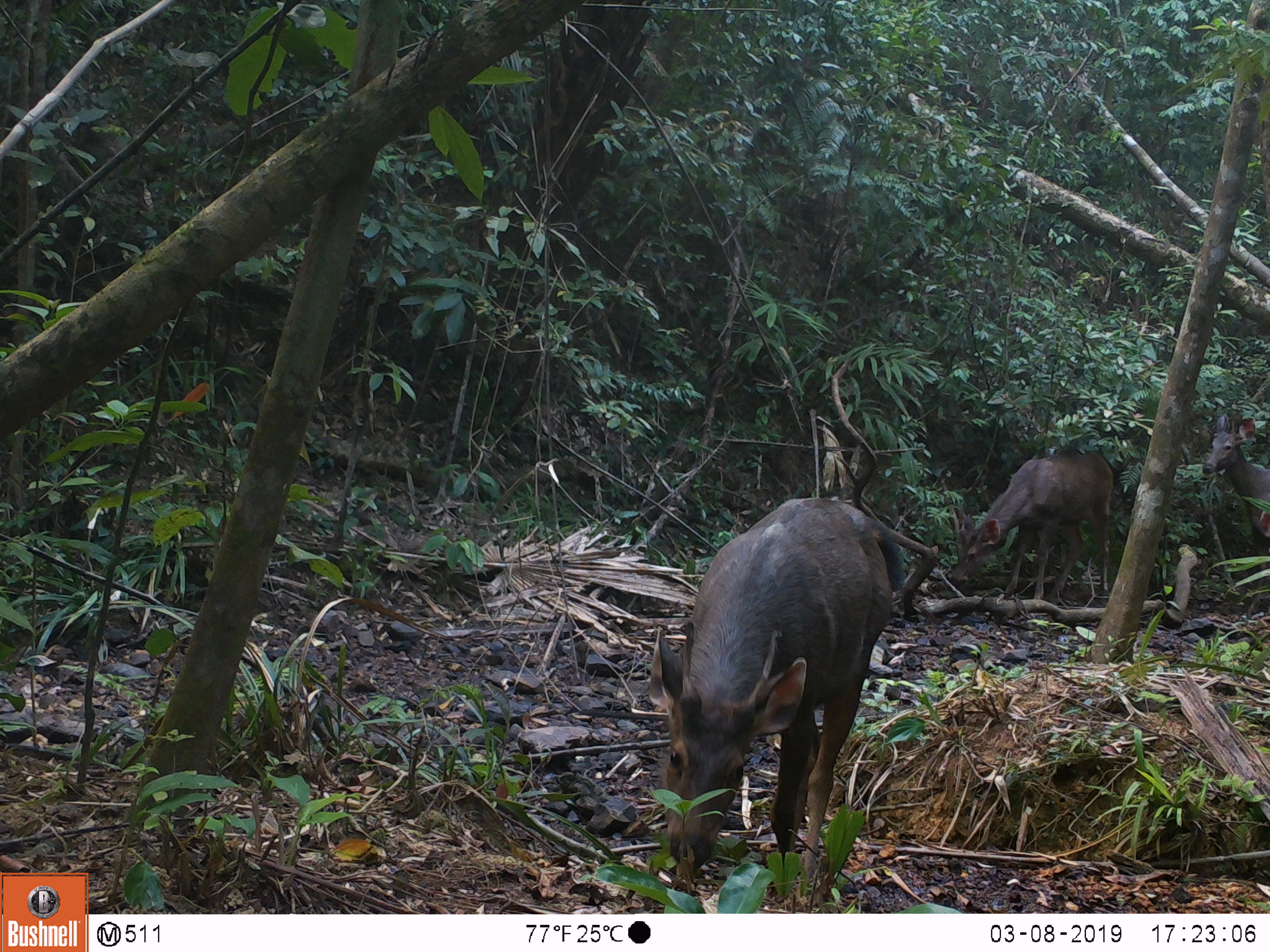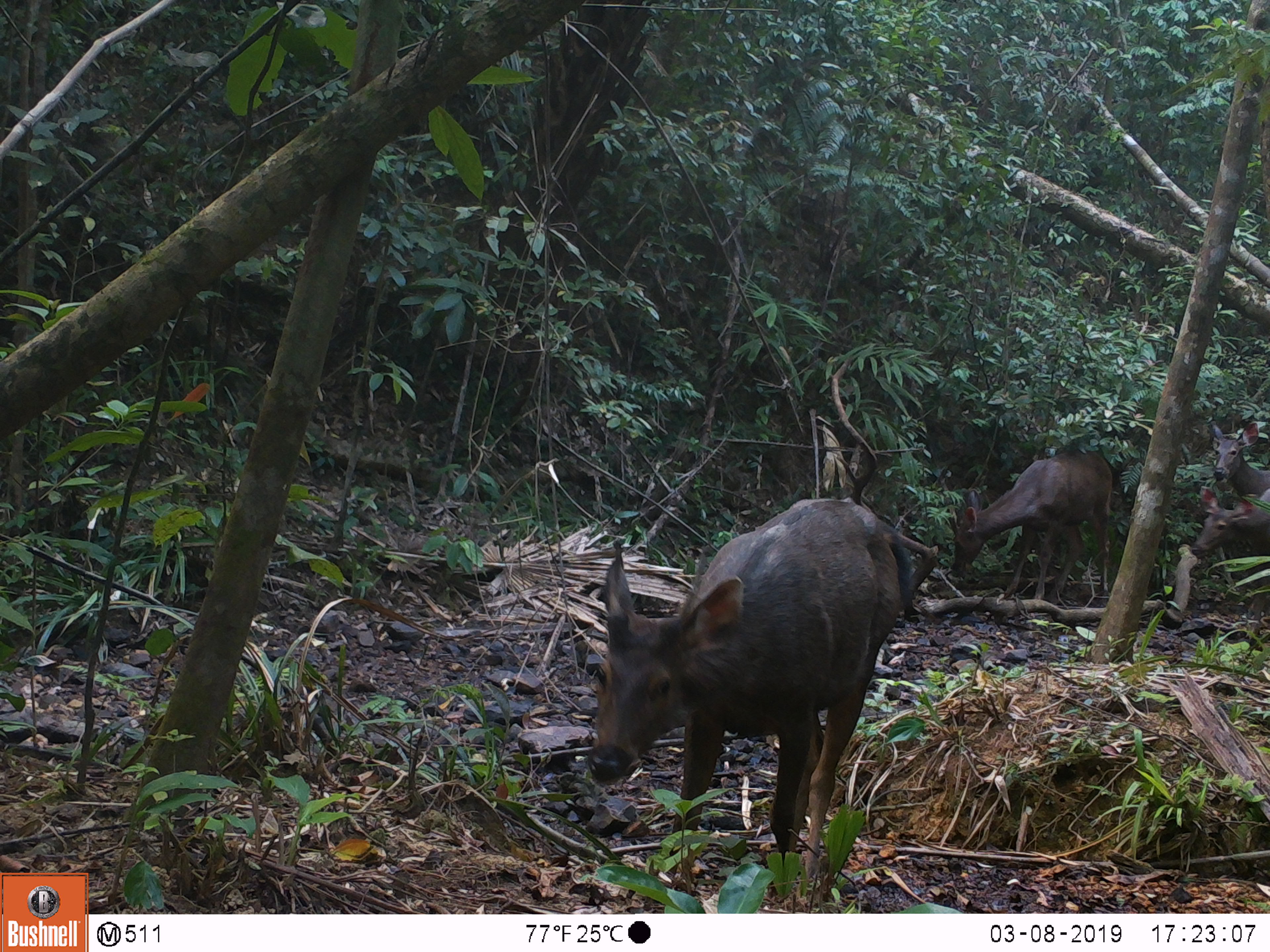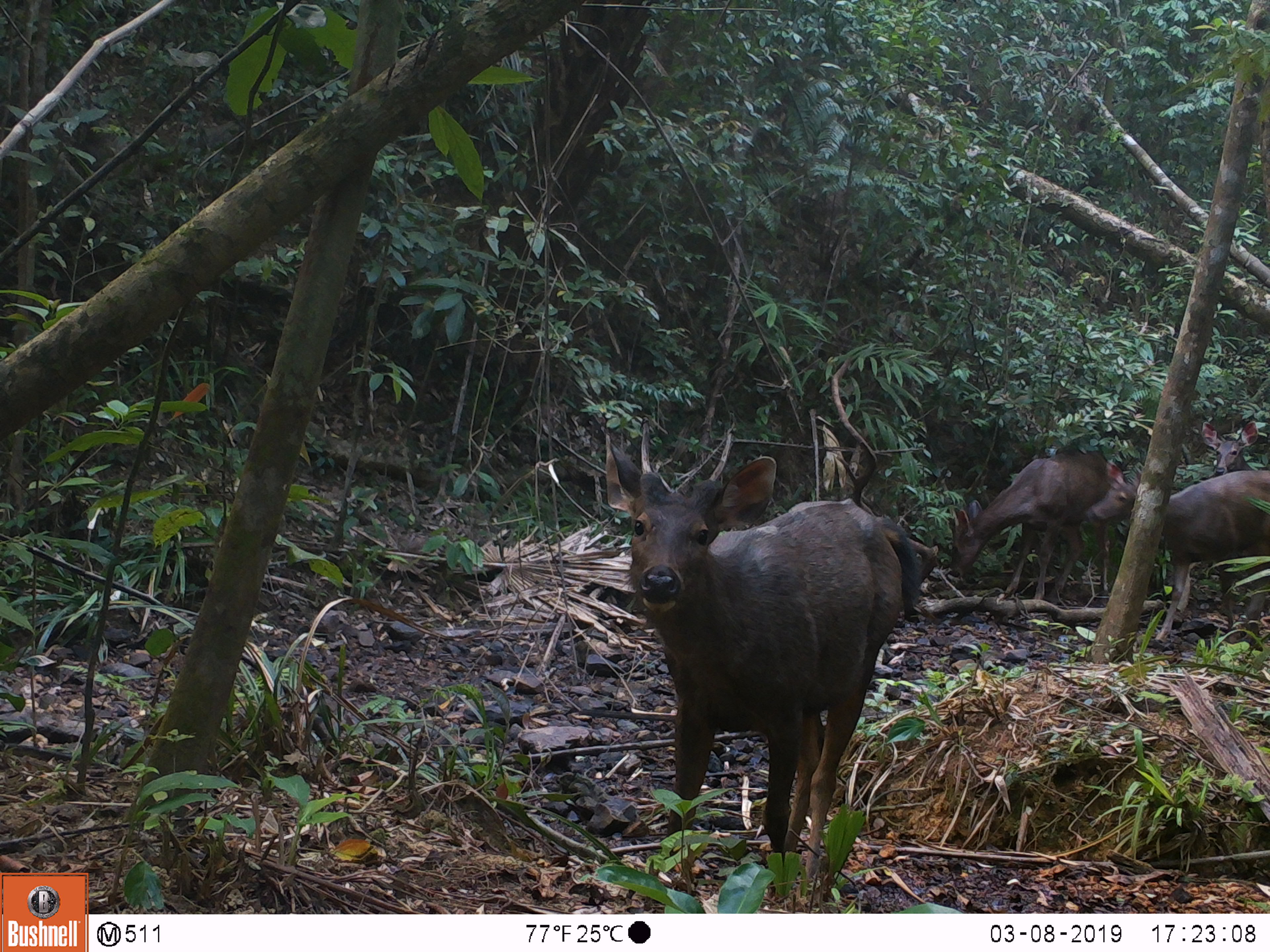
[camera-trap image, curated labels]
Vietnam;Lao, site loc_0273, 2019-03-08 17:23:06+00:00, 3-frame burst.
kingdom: Animalia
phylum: Chordata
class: Mammalia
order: Artiodactyla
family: Cervidae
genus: Rusa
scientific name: Rusa unicolor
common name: sambar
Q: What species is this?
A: Sambar (Rusa unicolor).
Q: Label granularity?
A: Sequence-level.